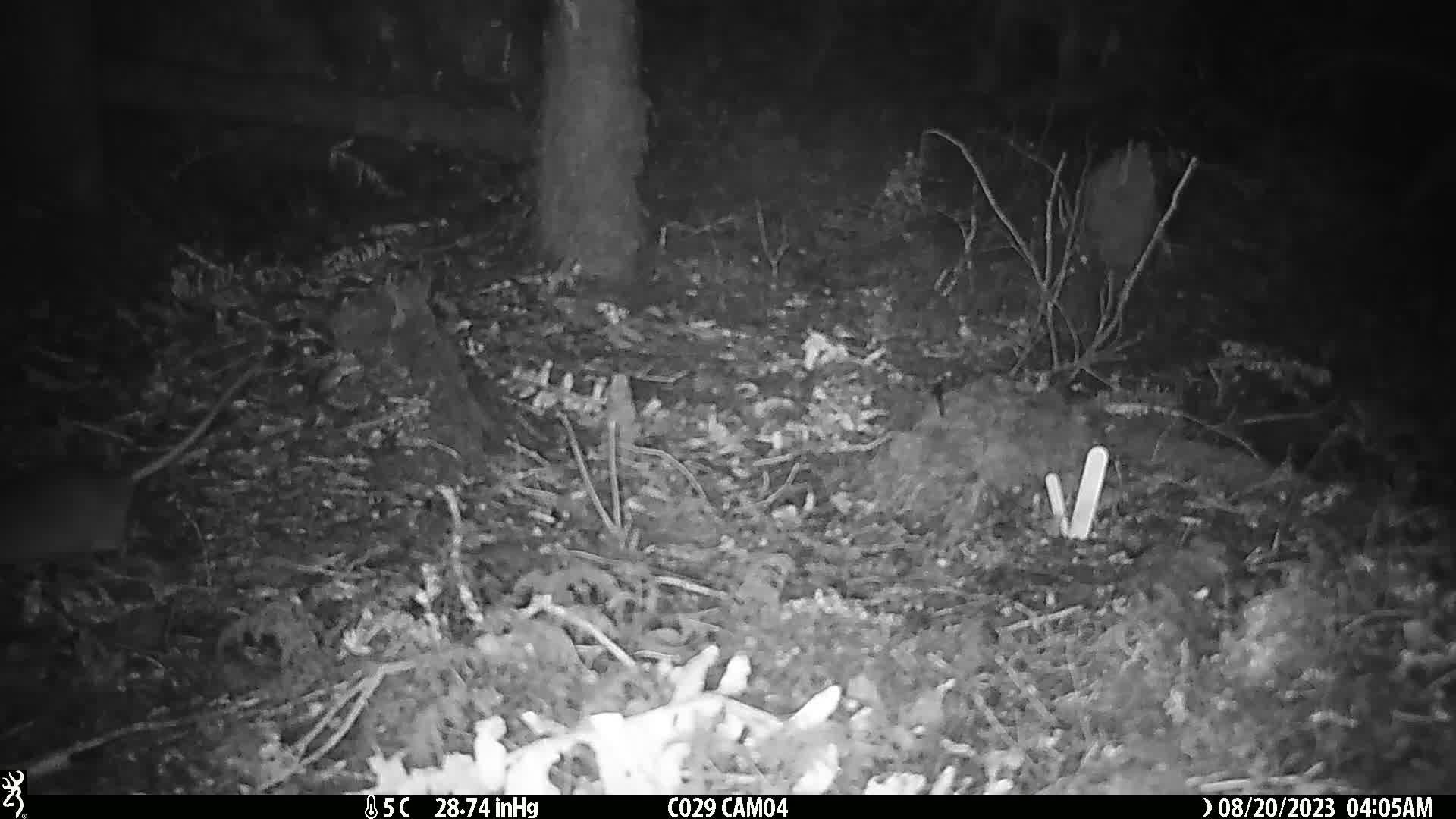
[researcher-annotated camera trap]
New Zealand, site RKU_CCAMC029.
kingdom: Animalia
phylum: Chordata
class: Mammalia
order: Rodentia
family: Muridae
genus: Rattus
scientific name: Rattus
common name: rat